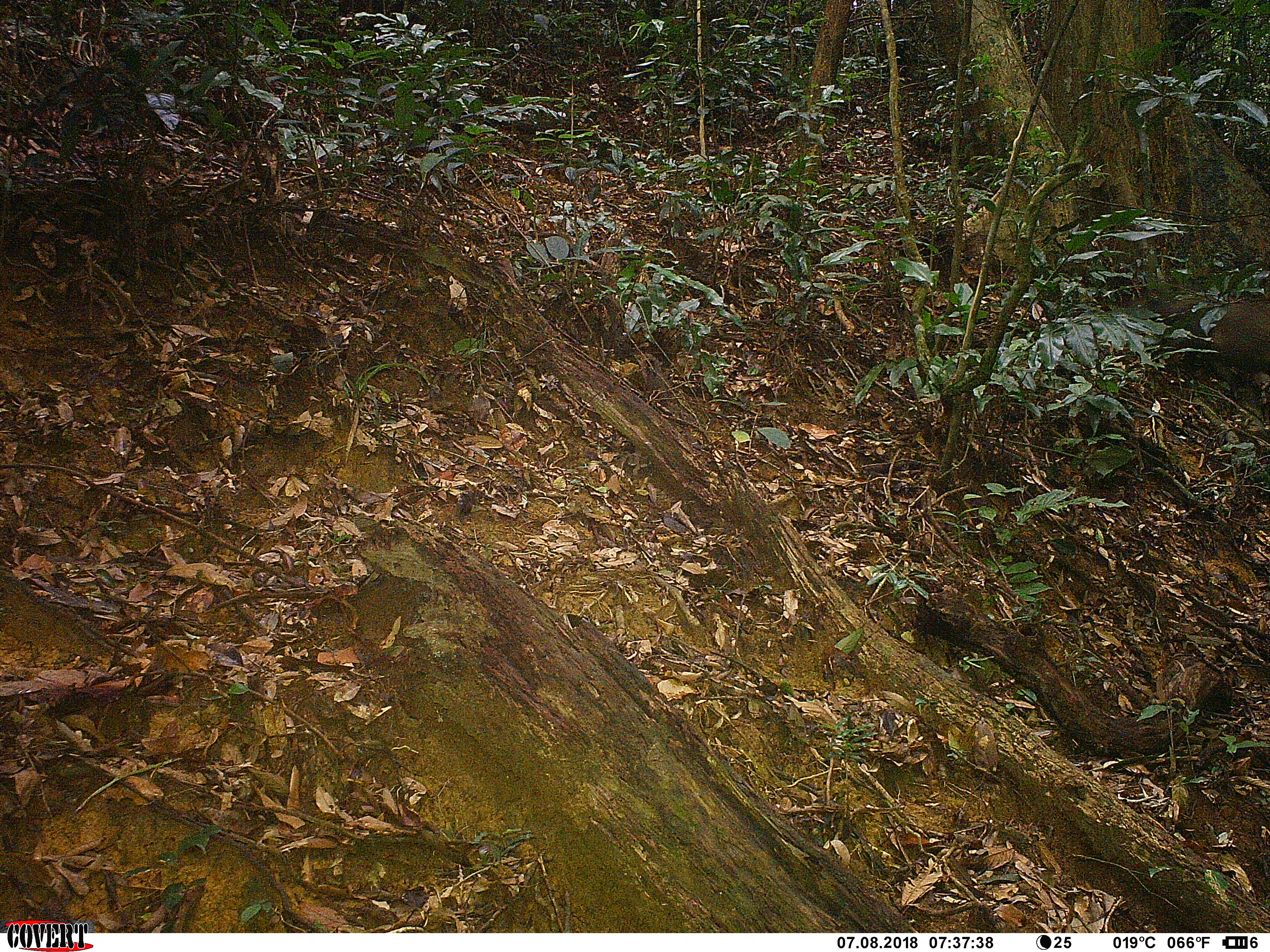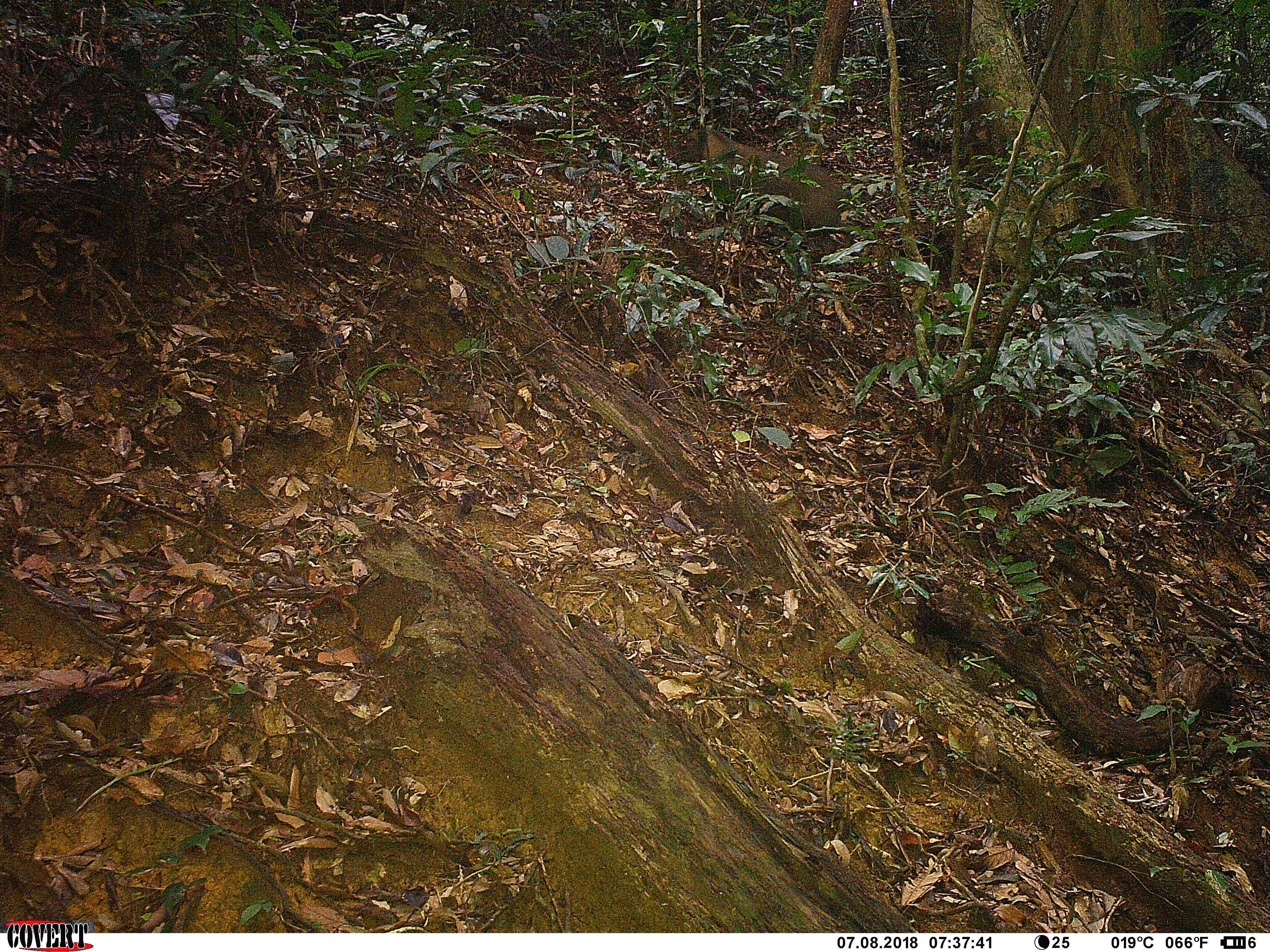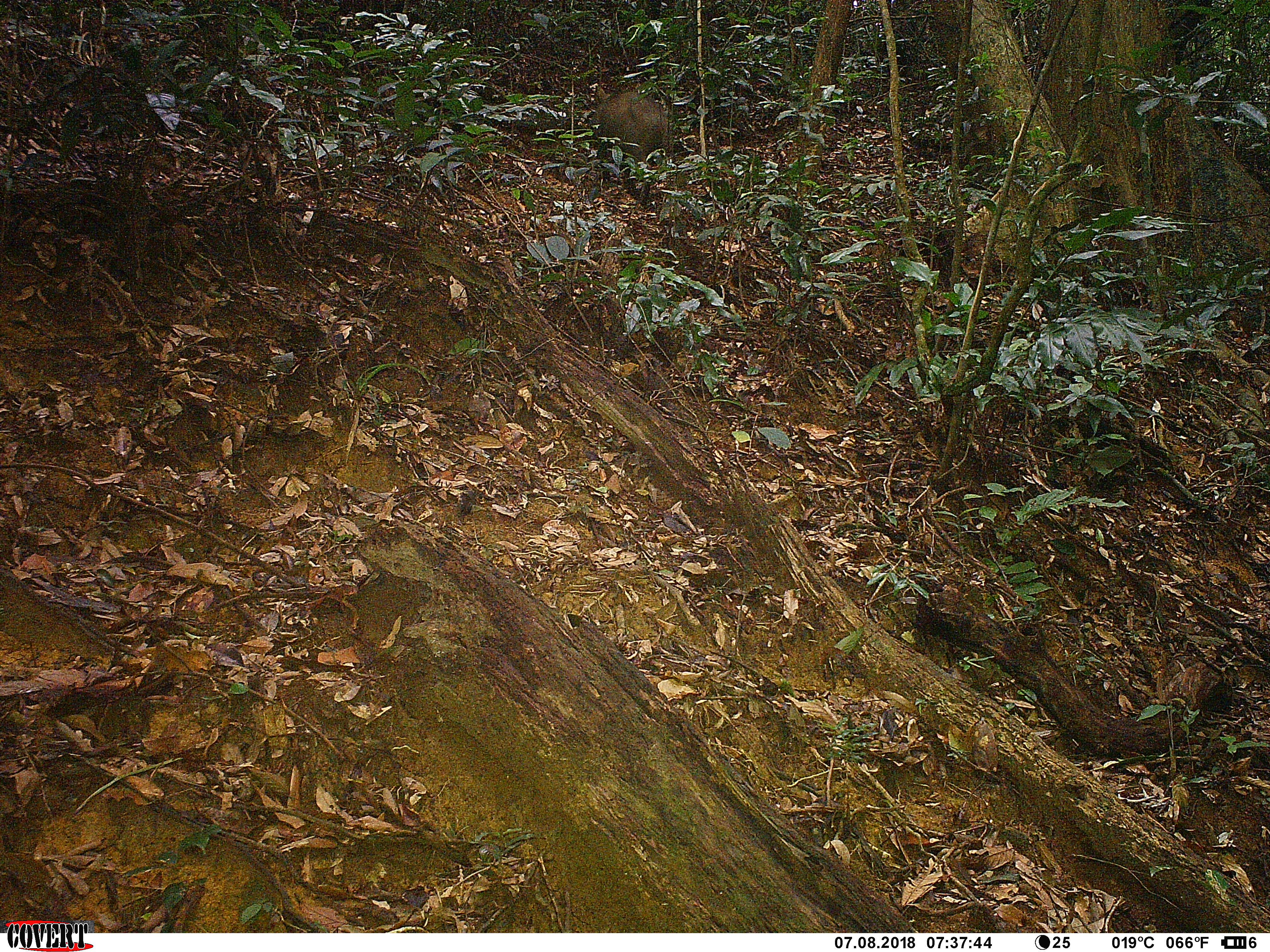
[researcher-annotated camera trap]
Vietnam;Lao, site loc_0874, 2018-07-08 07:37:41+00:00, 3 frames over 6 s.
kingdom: Animalia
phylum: Chordata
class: Mammalia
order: Artiodactyla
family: Suidae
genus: Sus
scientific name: Sus scrofa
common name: eurasian wild pig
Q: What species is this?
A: Eurasian wild pig (Sus scrofa).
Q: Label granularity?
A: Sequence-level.